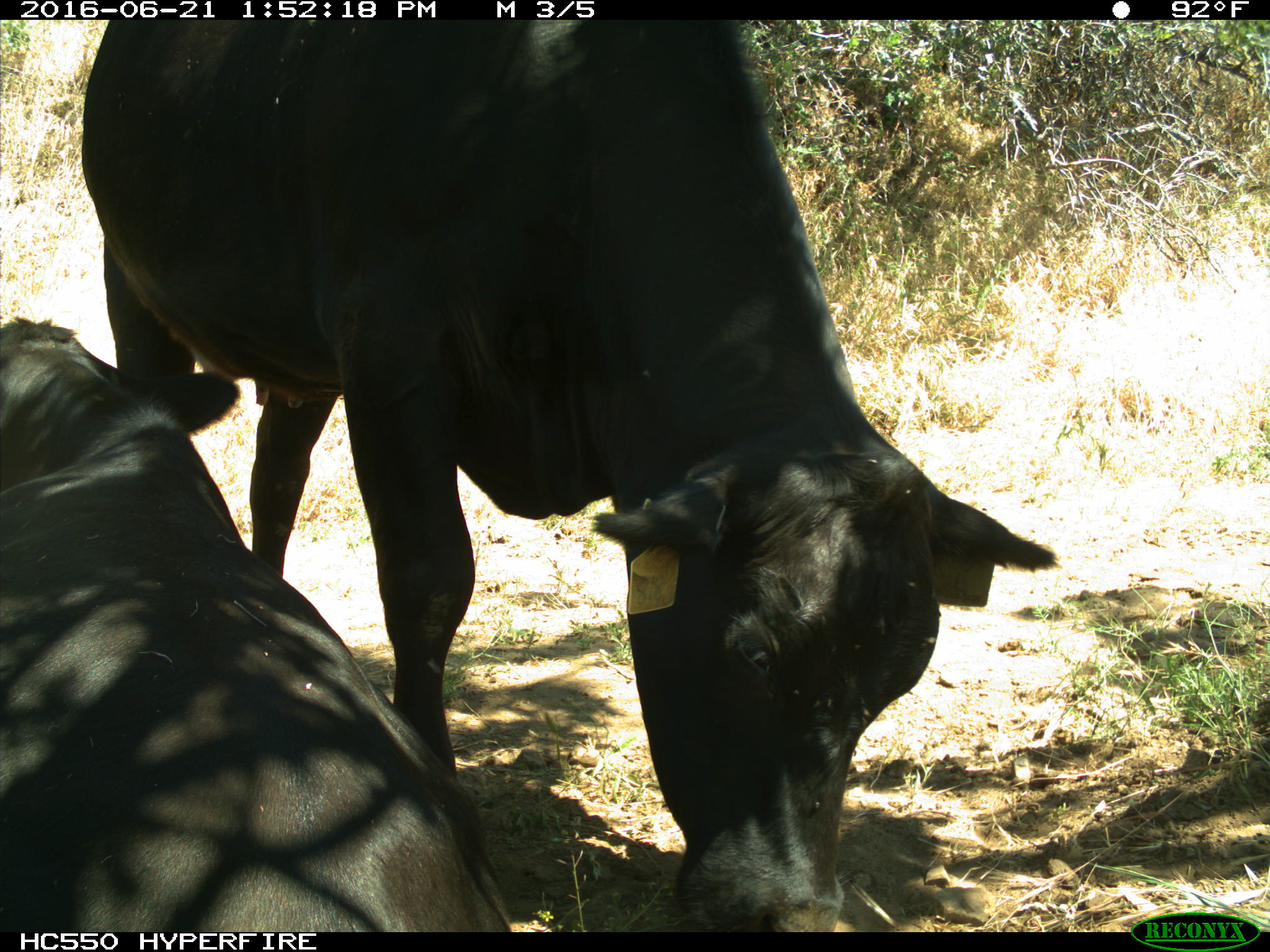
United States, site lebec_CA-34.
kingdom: Animalia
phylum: Chordata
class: Mammalia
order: Artiodactyla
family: Bovidae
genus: Bos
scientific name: Bos taurus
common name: domestic cow